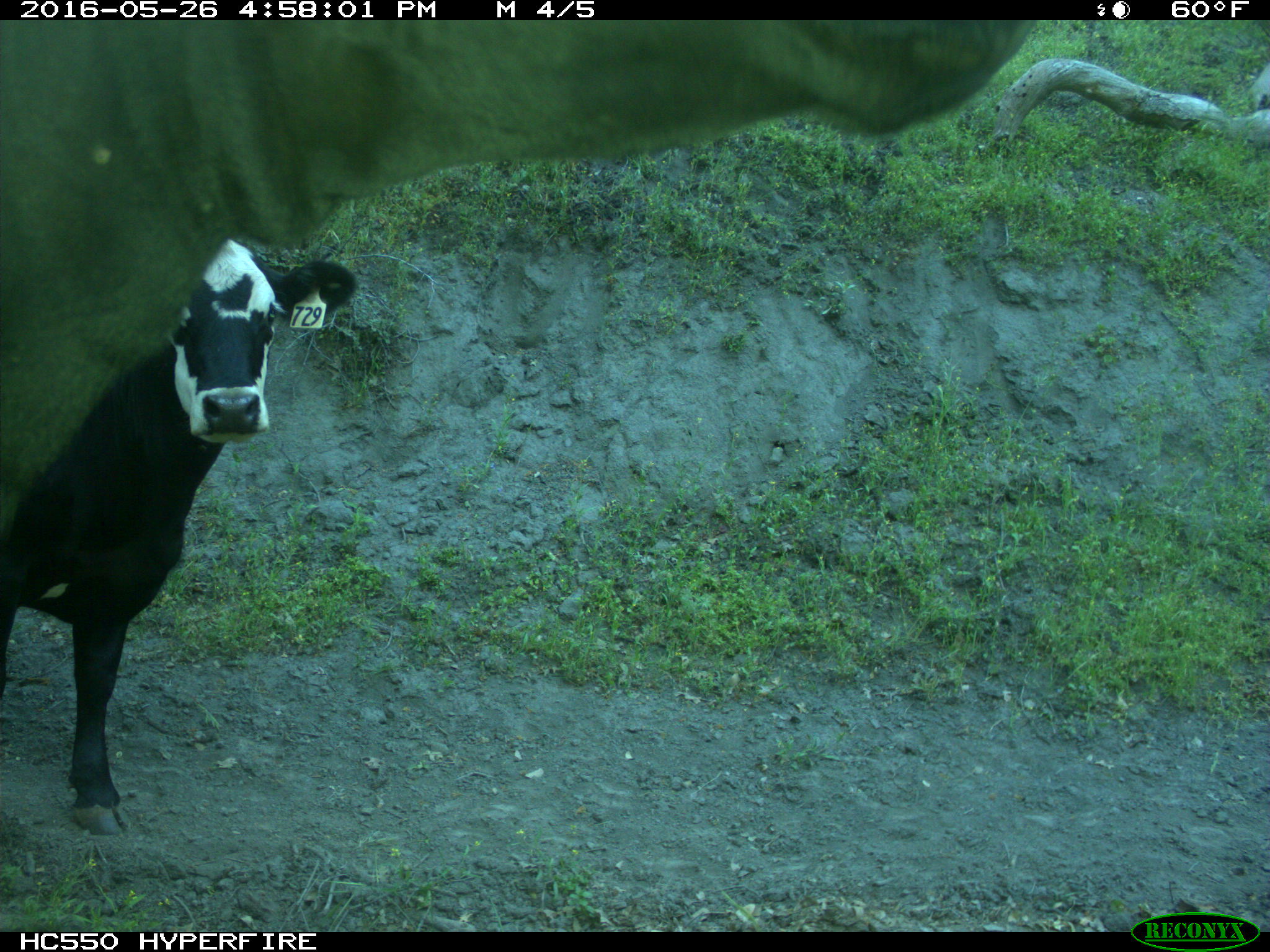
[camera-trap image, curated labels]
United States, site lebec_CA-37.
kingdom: Animalia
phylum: Chordata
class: Mammalia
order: Artiodactyla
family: Bovidae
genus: Bos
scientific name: Bos taurus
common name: domestic cow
Bos taurus (domestic cow).